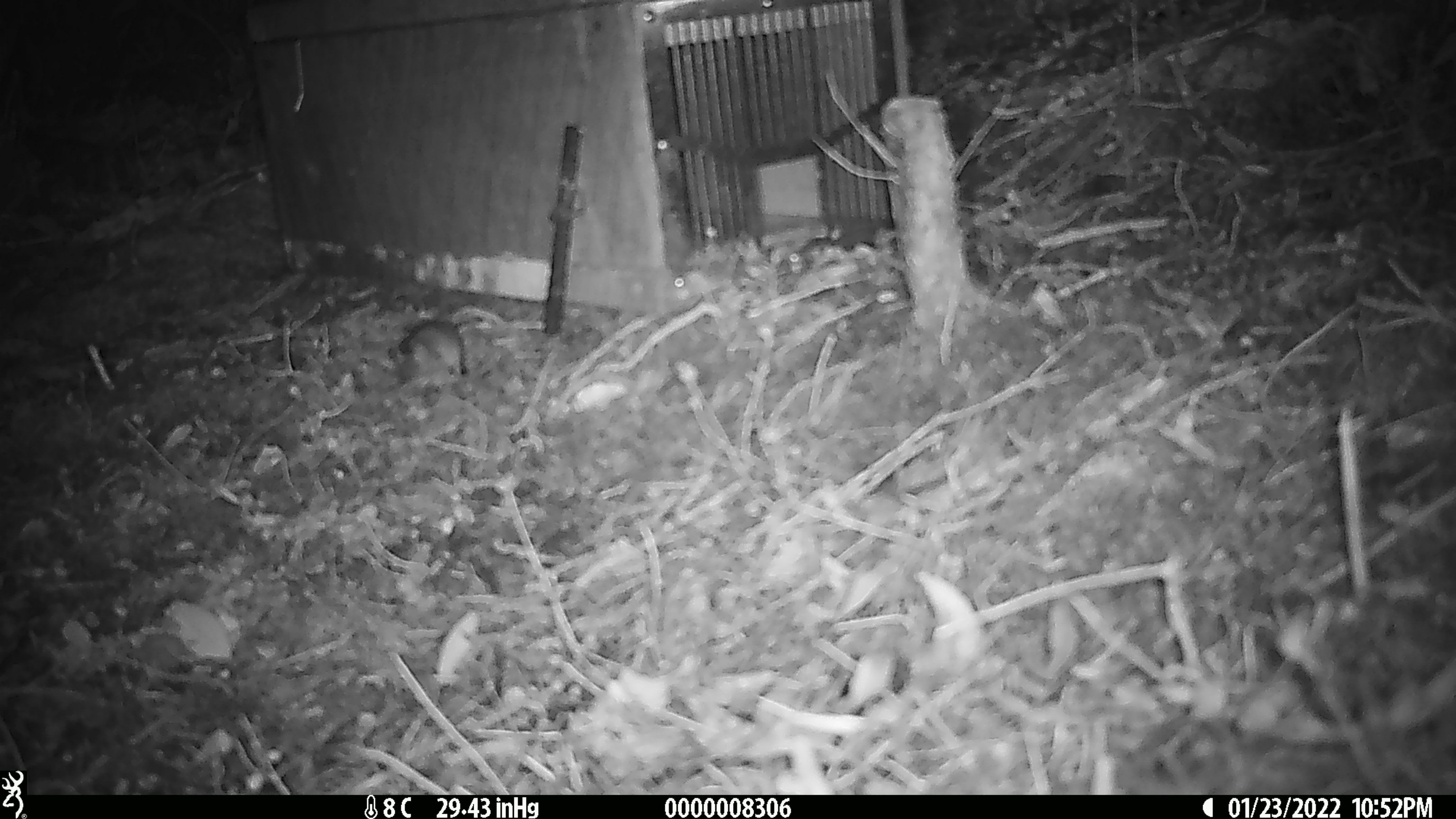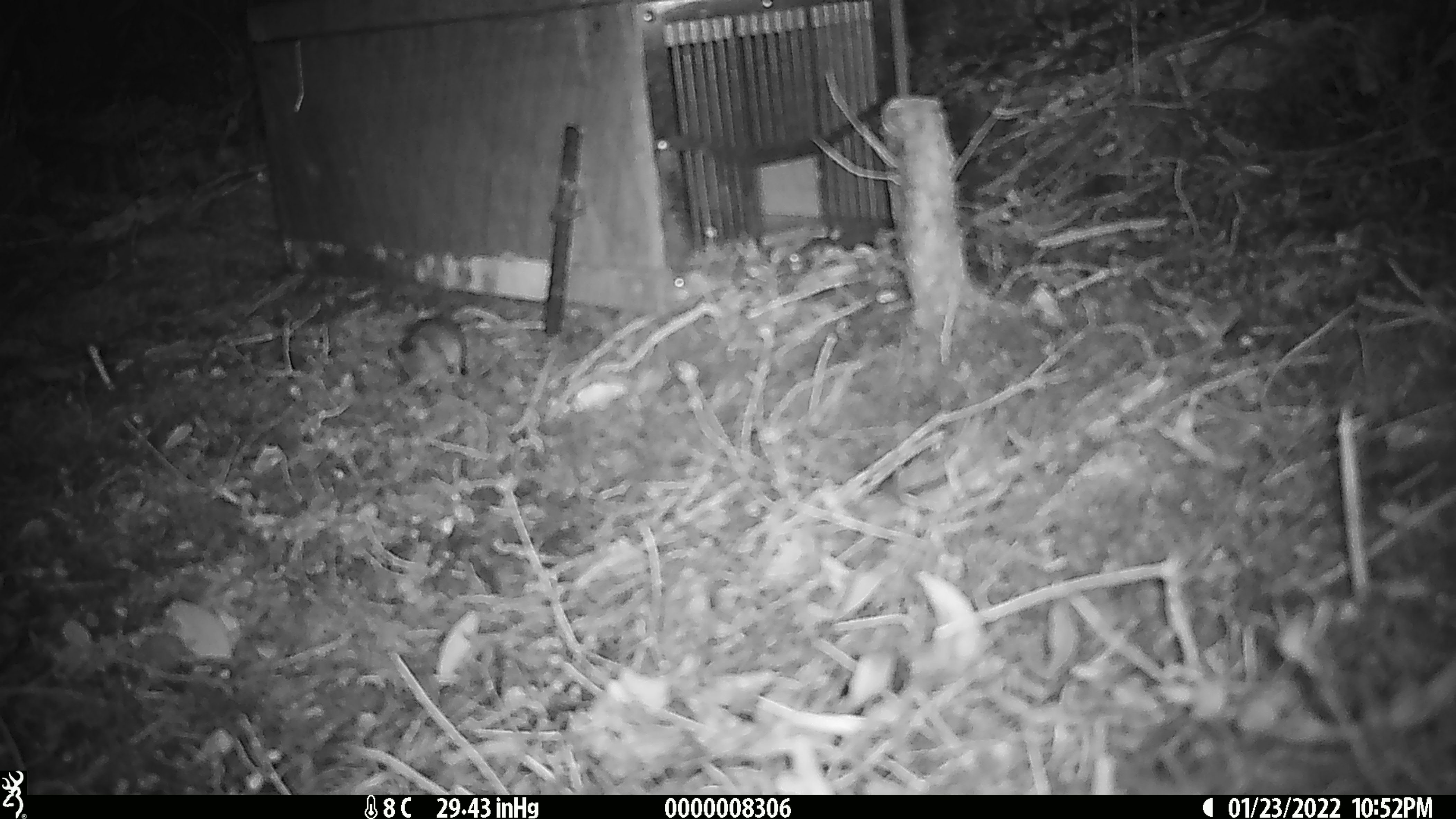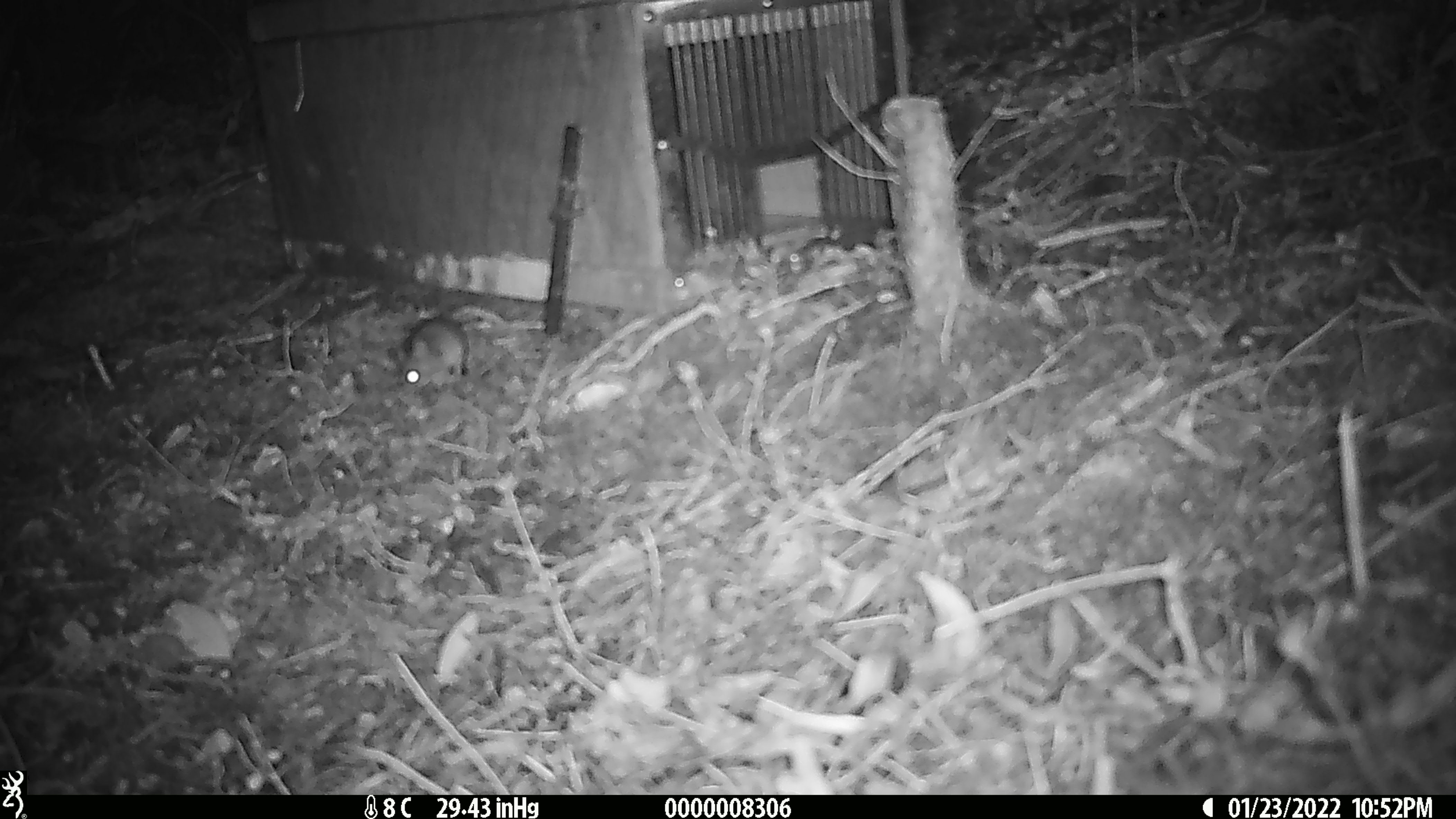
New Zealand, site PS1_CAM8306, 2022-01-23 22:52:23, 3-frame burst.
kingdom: Animalia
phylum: Chordata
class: Mammalia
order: Rodentia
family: Muridae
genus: Mus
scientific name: Mus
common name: mouse